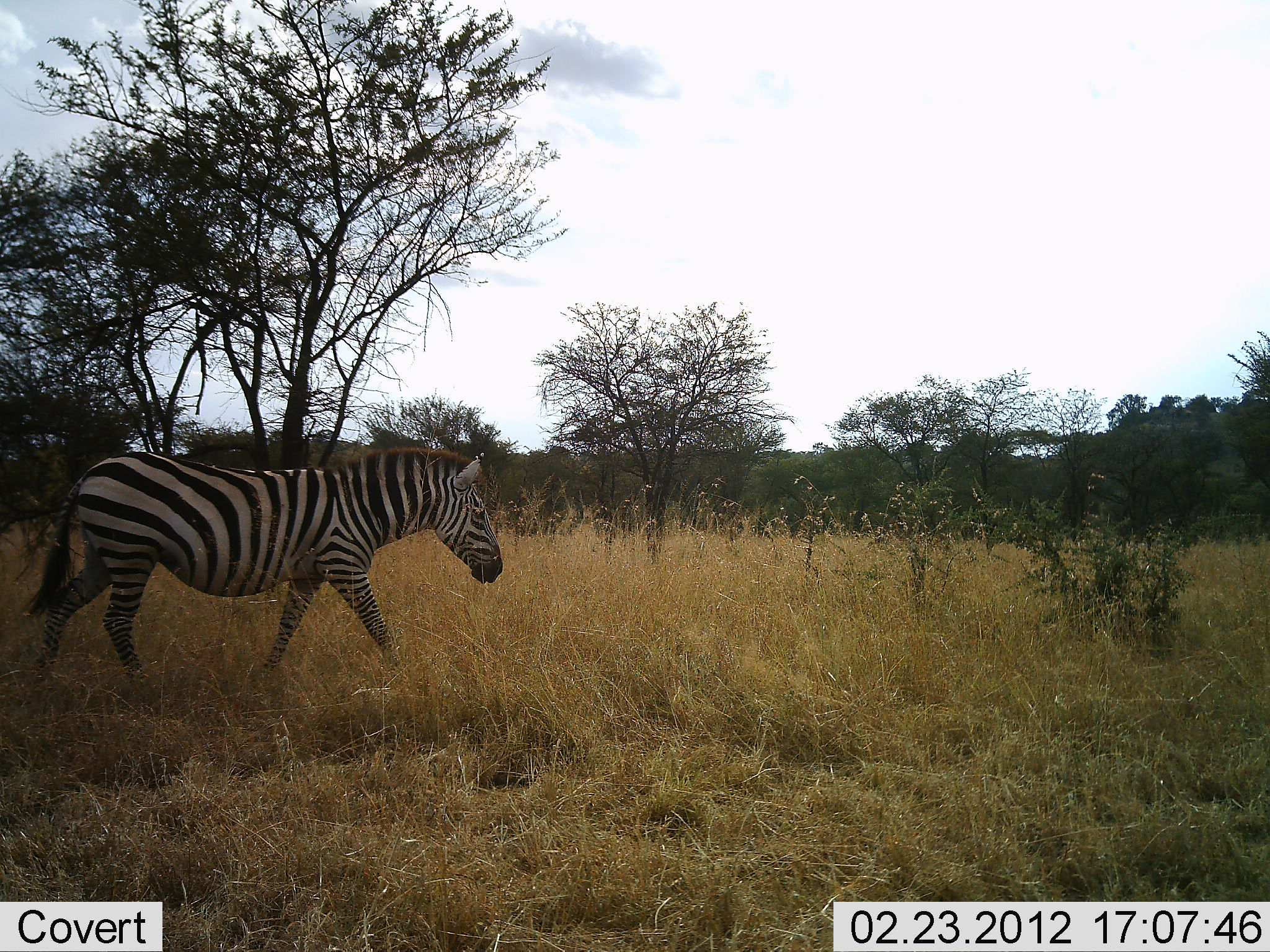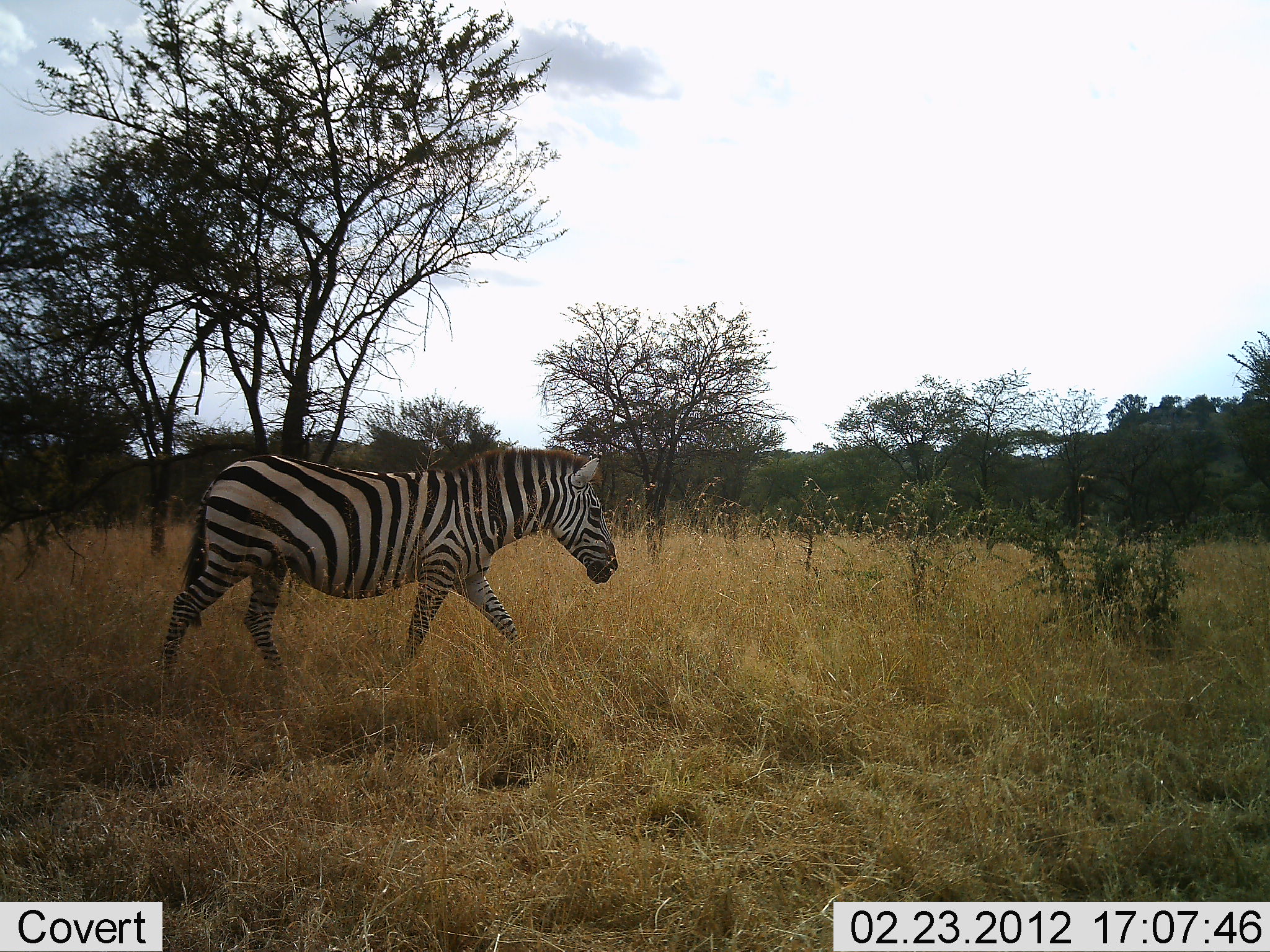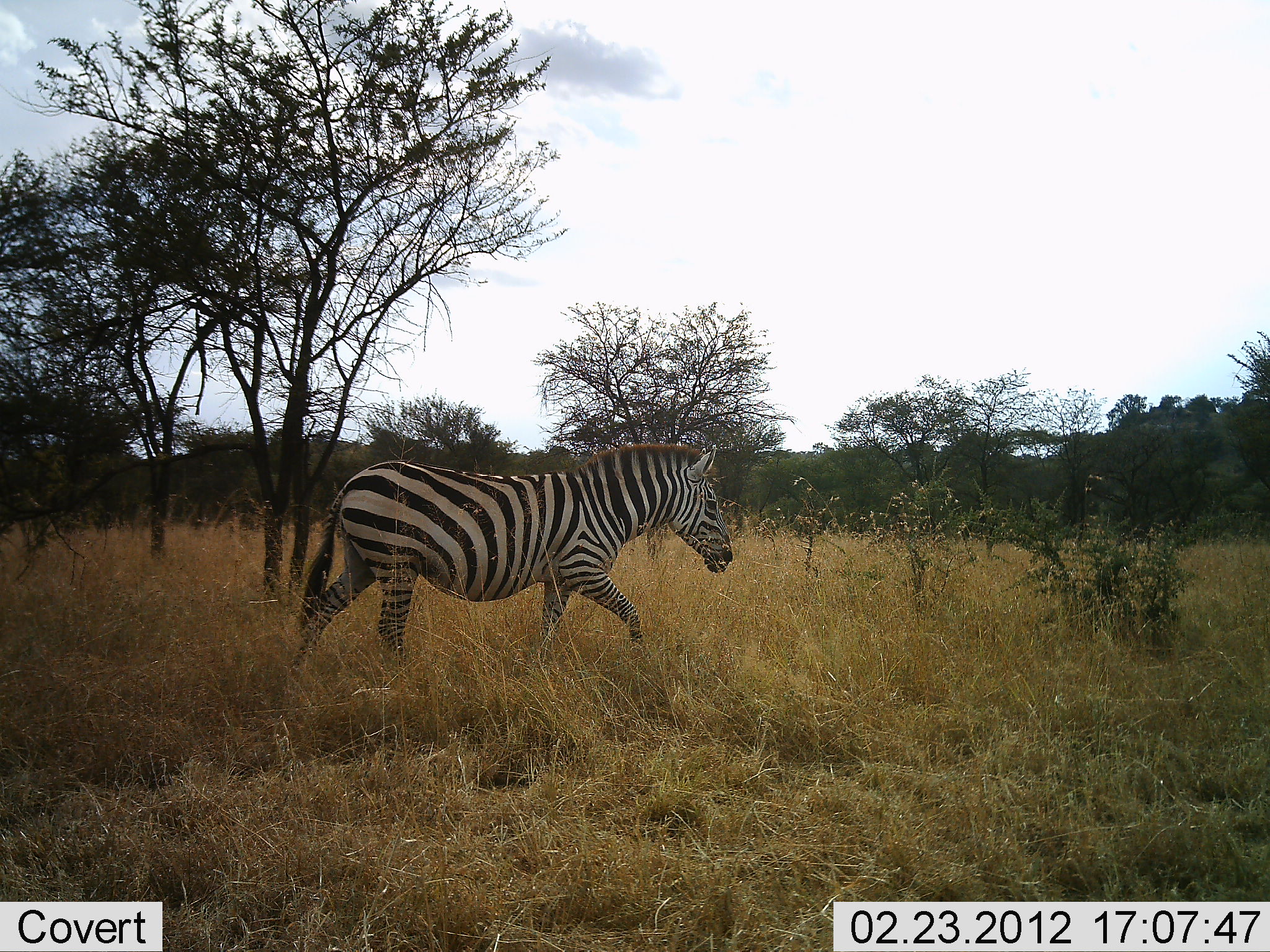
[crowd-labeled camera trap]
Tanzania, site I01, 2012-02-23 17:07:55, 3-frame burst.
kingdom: Animalia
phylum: Chordata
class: Mammalia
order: Perissodactyla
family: Equidae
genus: Equus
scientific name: Equus quagga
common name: plains zebra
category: zebra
Zebra (plains zebra) (Equus quagga), count 1. Behavior (volunteer vote fractions): standing 0%, resting 0%, moving 100%, interacting 0%. Young present (vote fraction): 0%. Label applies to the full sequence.